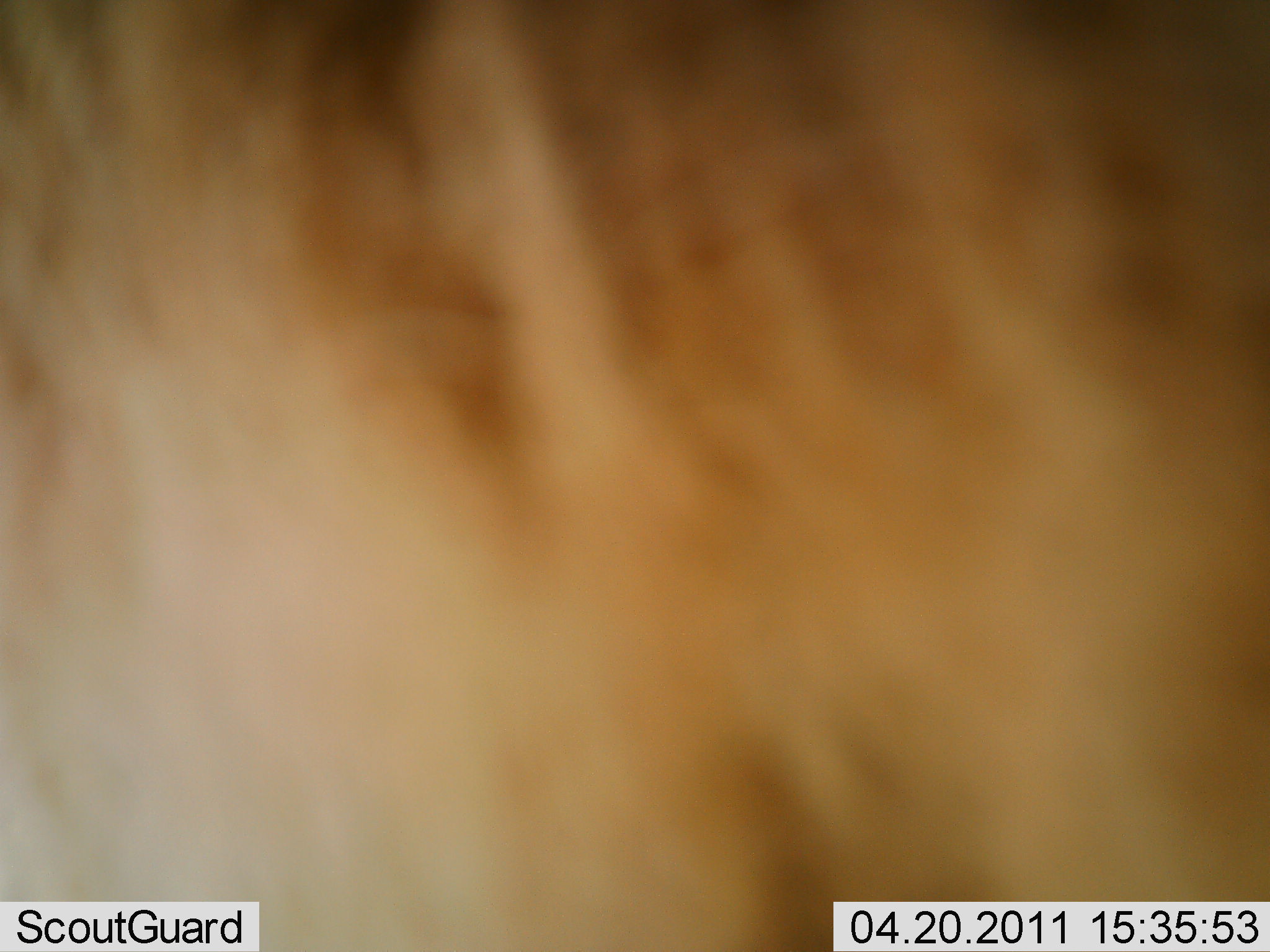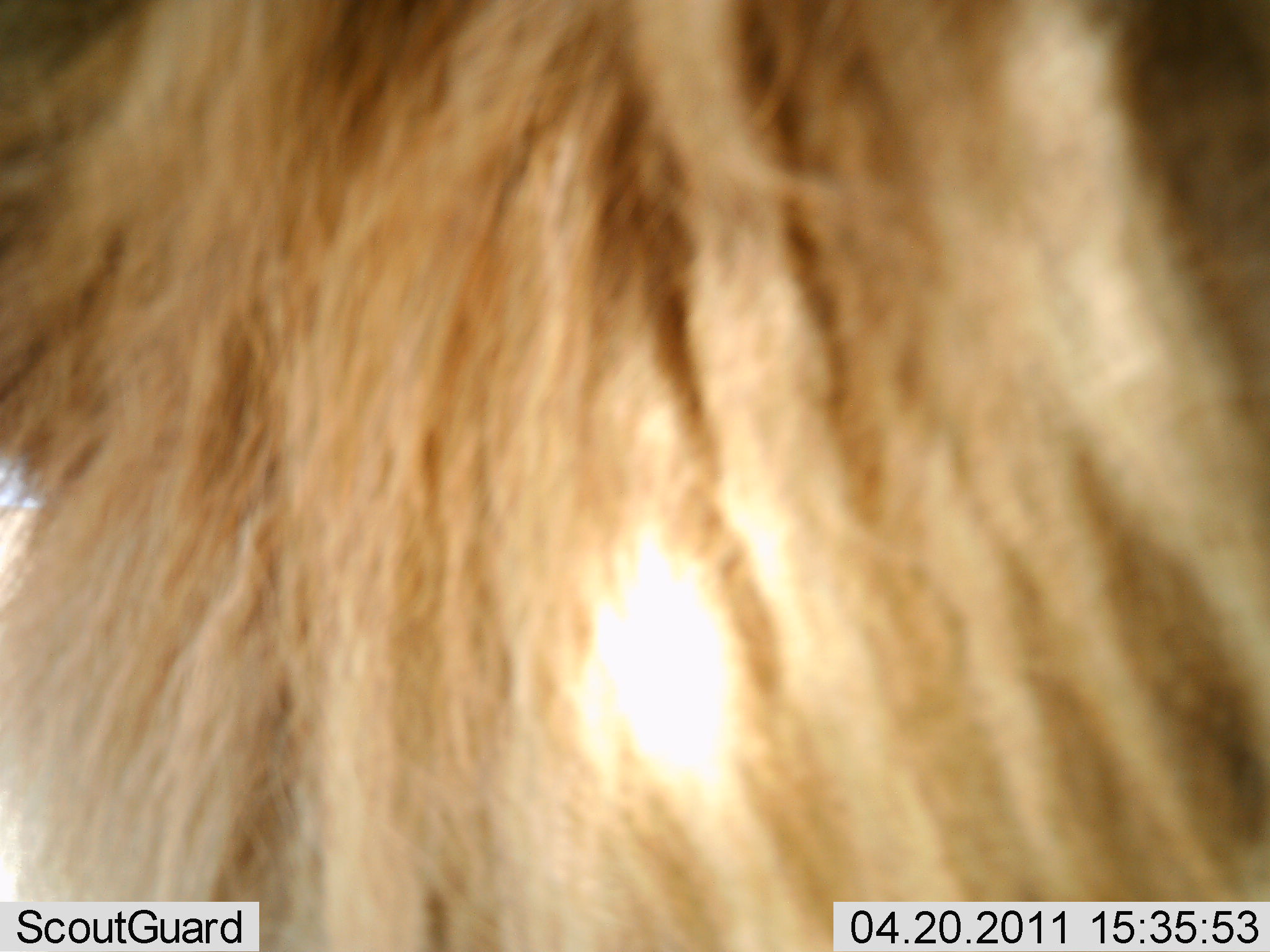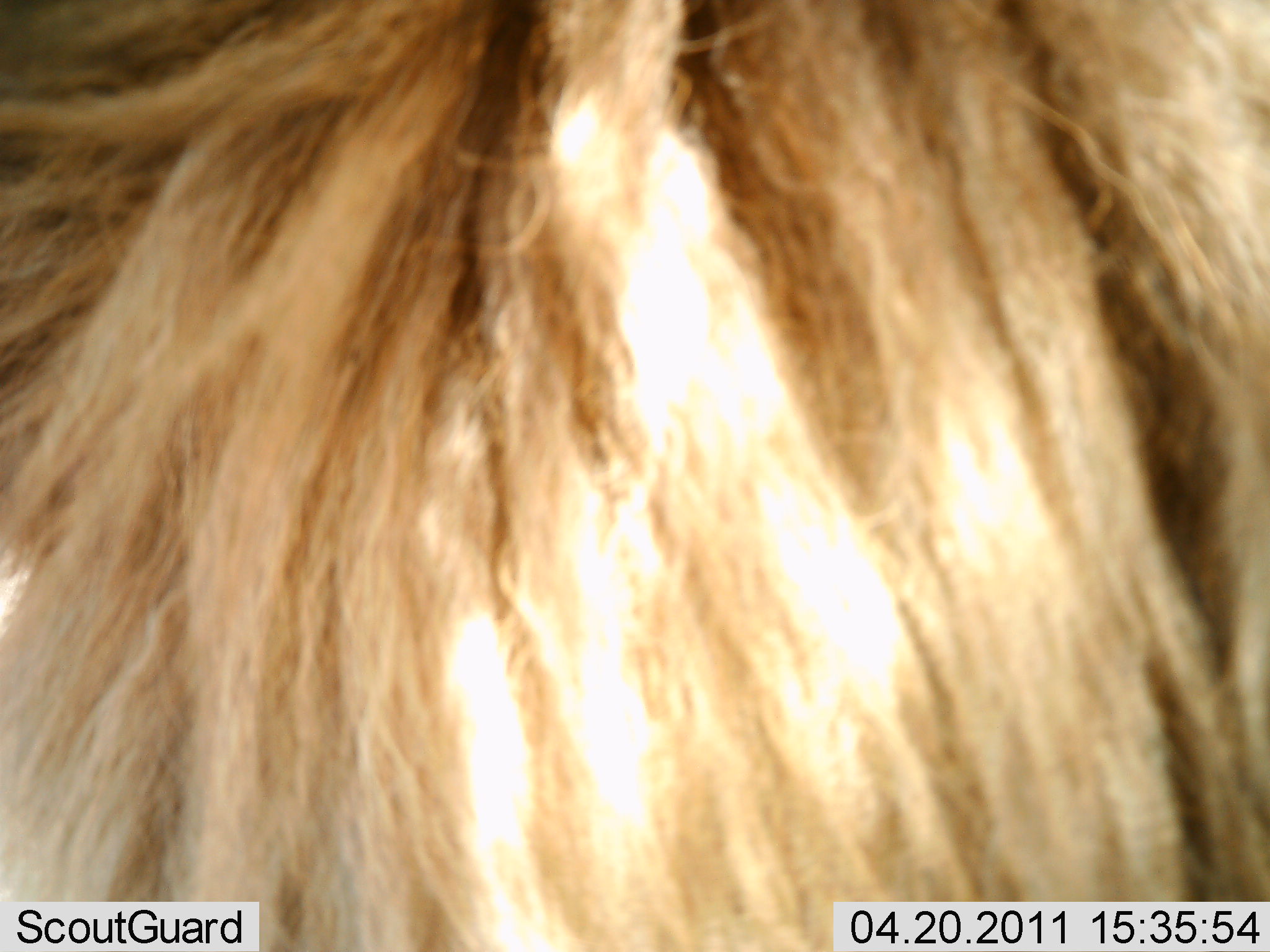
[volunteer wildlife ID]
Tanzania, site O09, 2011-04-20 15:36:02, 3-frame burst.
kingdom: Animalia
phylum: Chordata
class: Mammalia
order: Carnivora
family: Felidae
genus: Panthera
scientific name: Panthera leo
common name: lion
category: lionmale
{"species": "lionmale (lion) (Panthera leo)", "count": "1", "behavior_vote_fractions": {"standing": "60%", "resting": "10%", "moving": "30%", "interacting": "0%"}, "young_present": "0%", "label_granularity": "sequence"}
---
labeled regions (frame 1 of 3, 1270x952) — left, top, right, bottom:
animal: 2, 2, 1268, 952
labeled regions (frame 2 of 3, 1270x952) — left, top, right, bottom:
animal: 2, 0, 1269, 952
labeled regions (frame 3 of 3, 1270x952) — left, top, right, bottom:
animal: 0, 0, 1268, 950